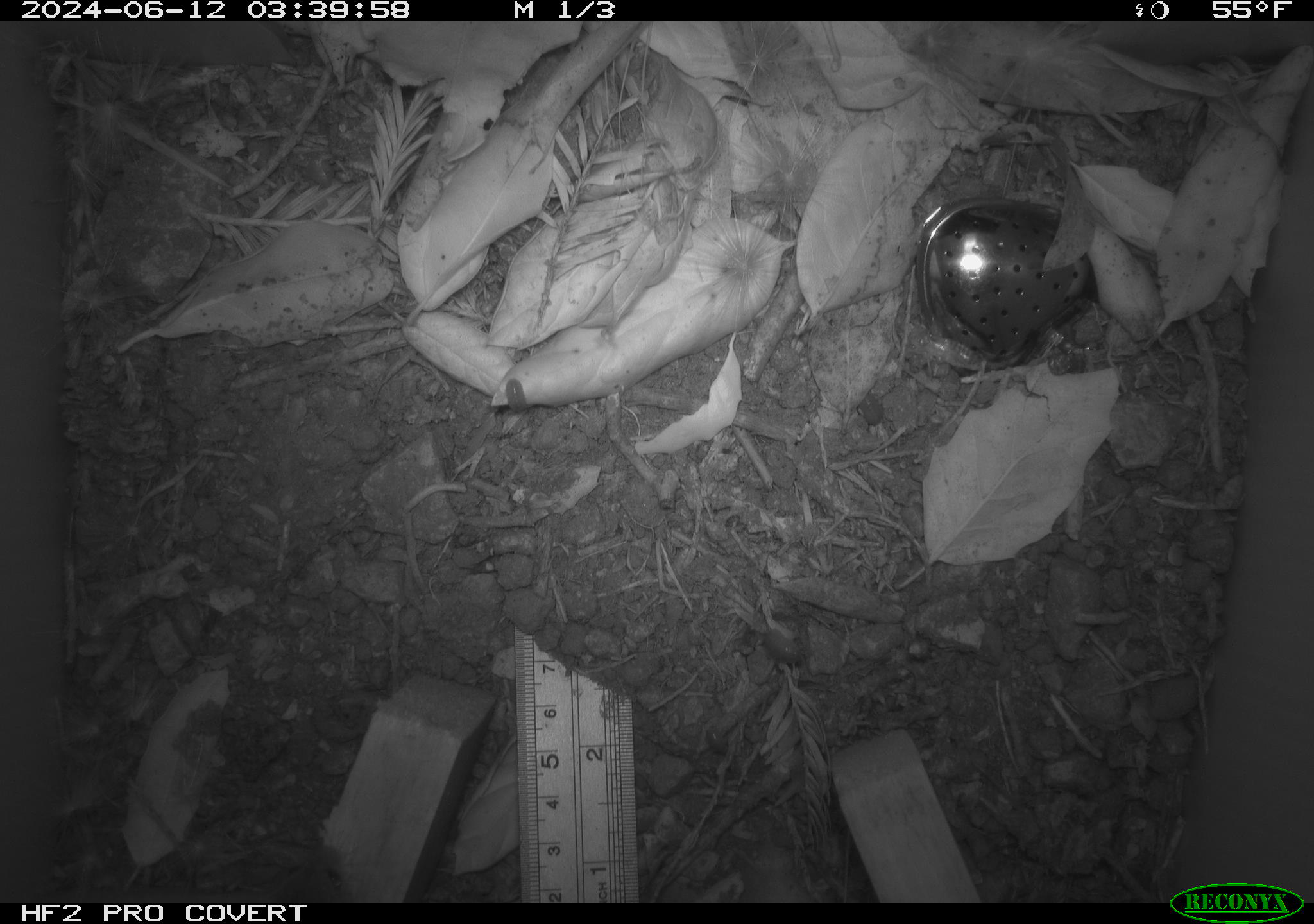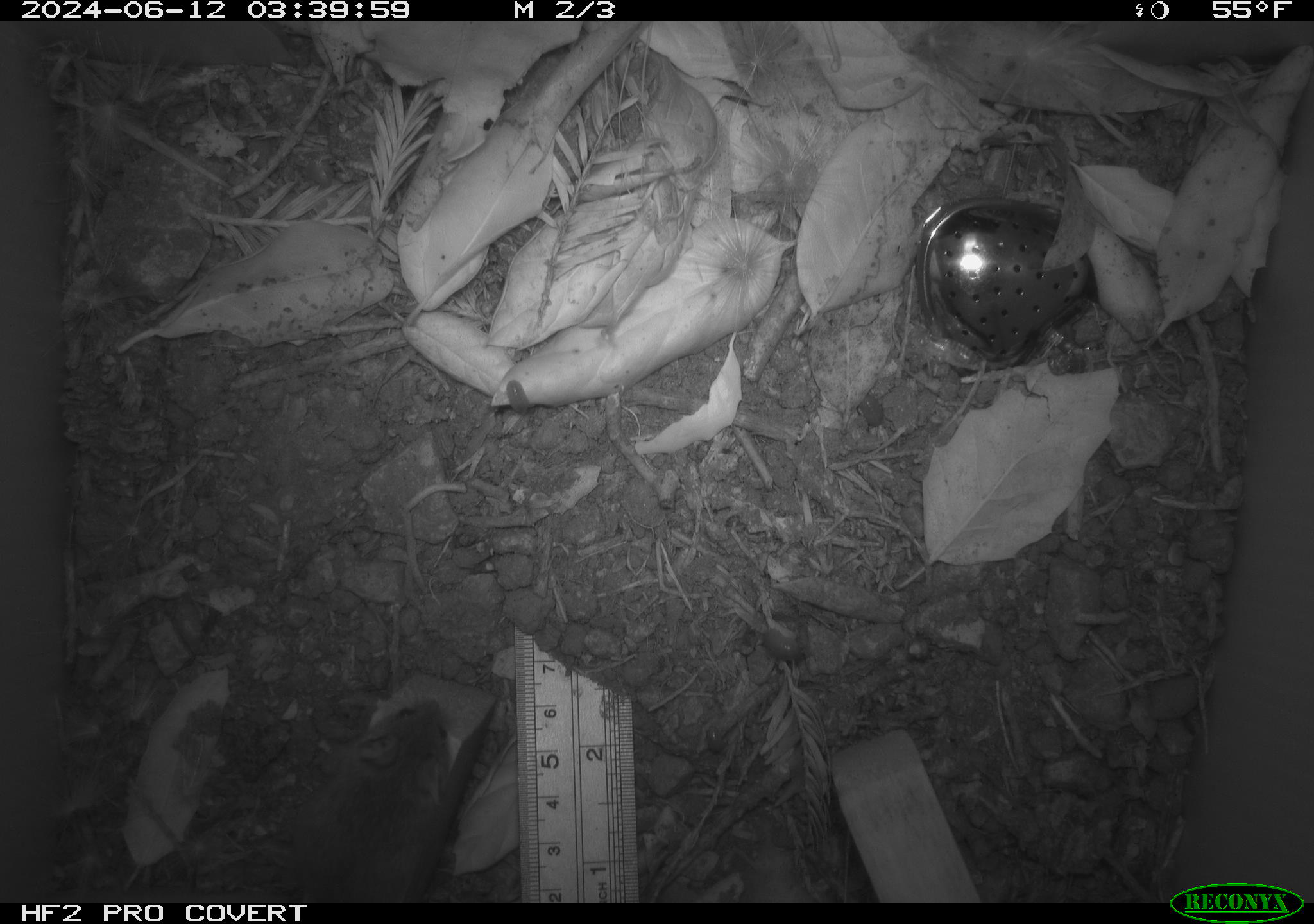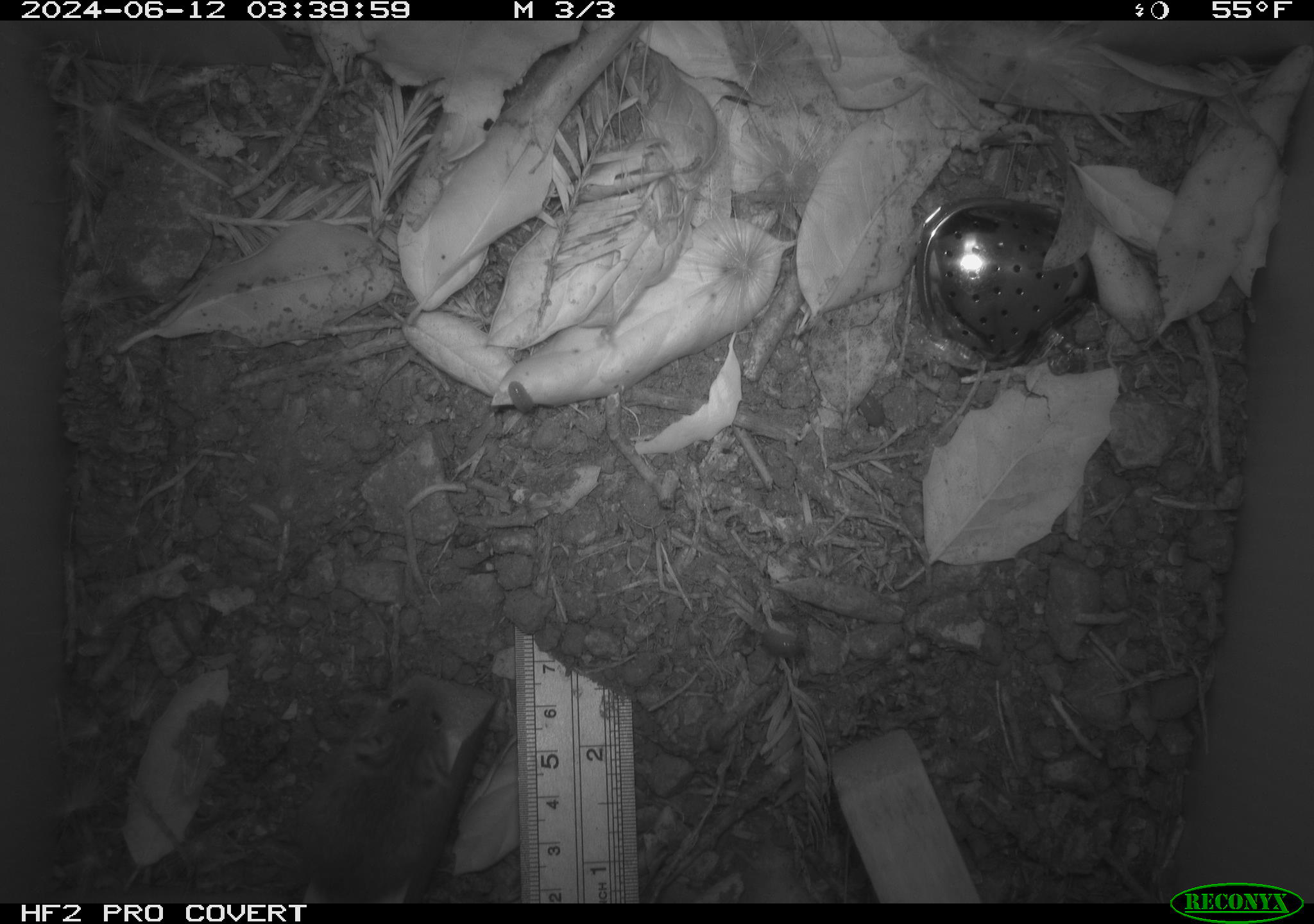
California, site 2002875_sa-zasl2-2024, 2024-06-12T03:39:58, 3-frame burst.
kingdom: Animalia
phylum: Chordata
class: Mammalia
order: Rodentia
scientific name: Rodentia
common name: rodent